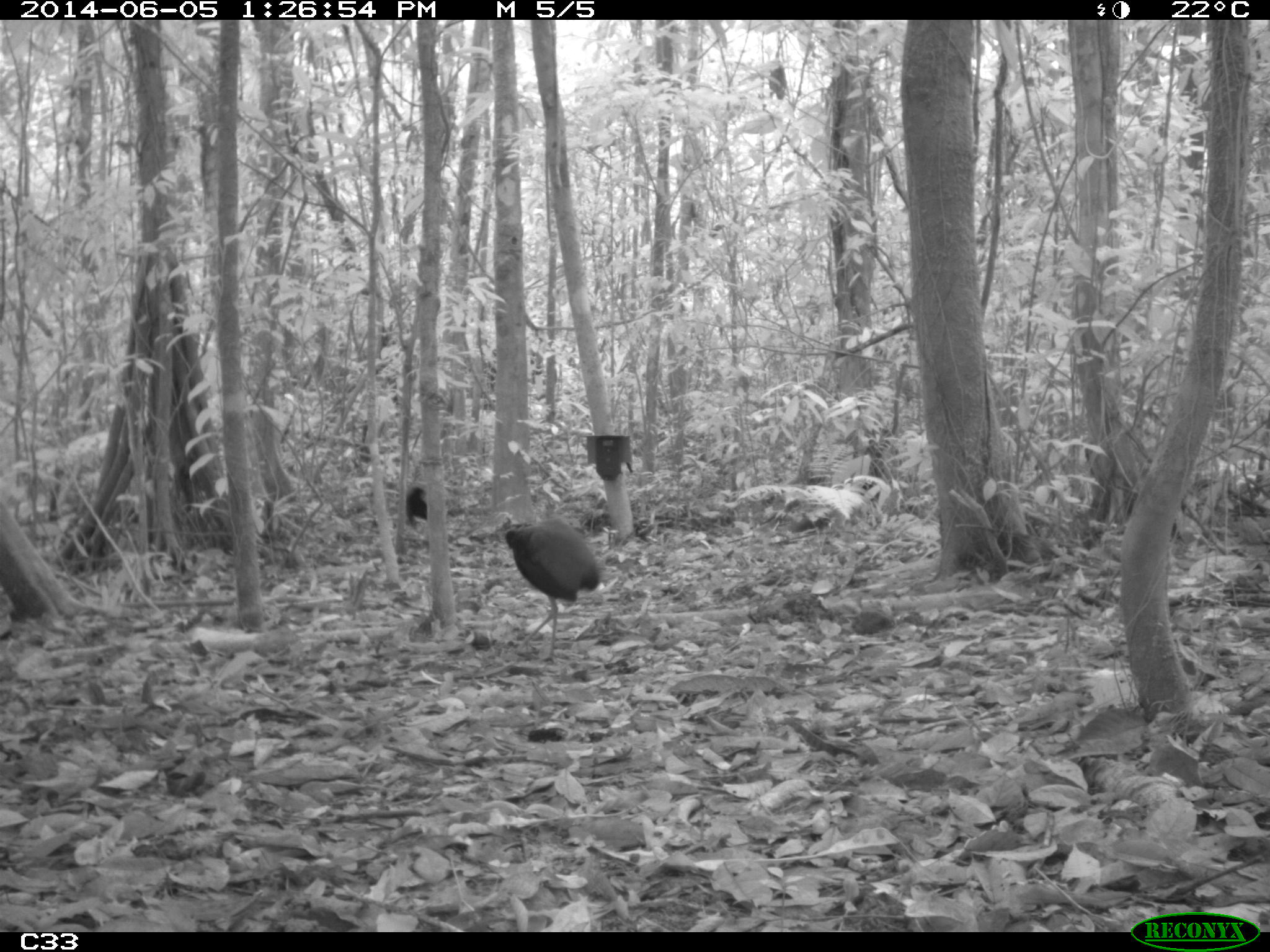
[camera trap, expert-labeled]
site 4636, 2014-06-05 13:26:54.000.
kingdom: Animalia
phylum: Chordata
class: Aves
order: Gruiformes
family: Psophiidae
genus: Psophia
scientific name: Psophia crepitans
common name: gray-winged trumpeter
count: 6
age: adult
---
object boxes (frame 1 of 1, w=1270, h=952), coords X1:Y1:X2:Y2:
psophia crepitans: 504:517:602:661; 406:486:427:524